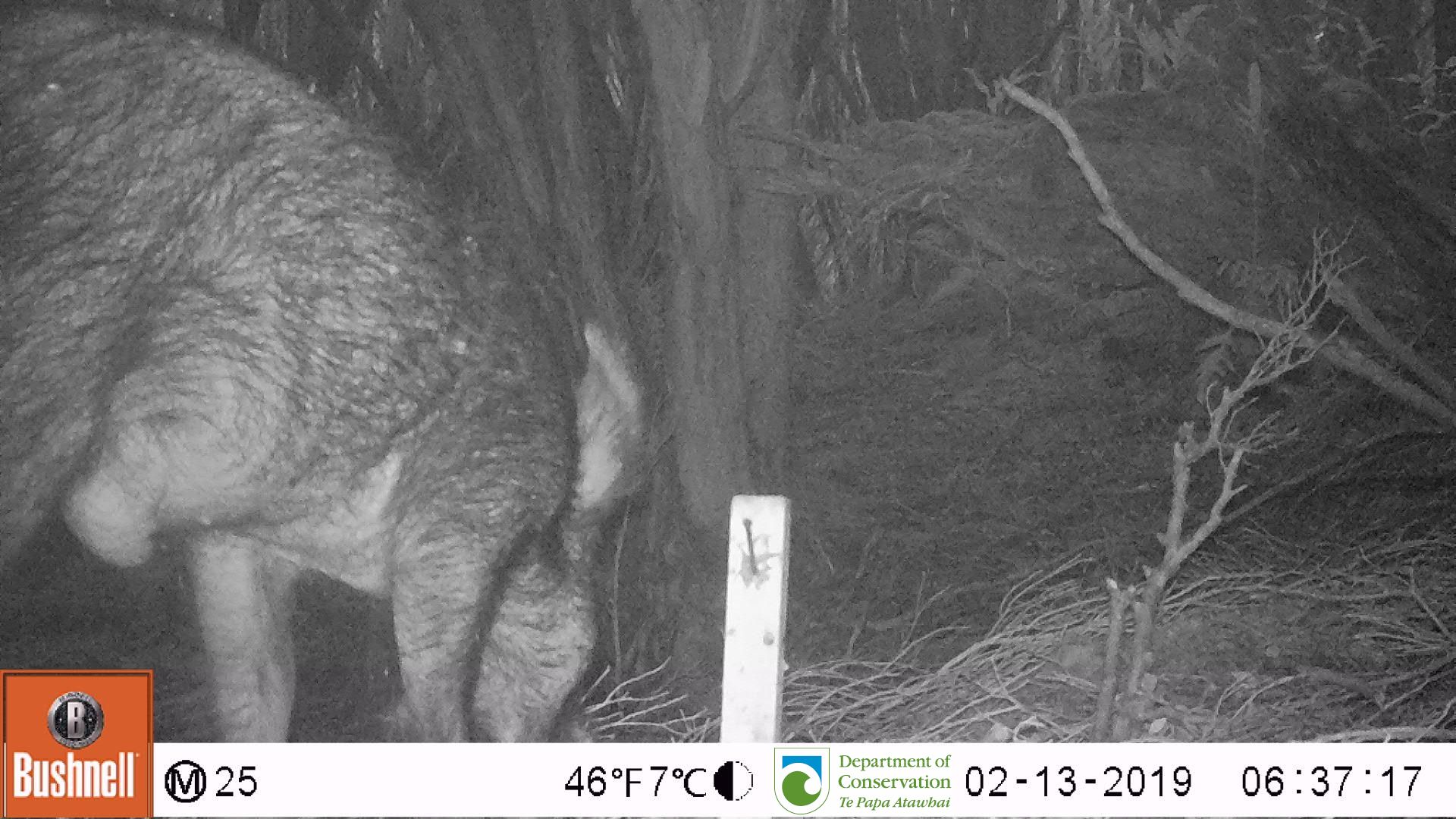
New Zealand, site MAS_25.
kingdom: Animalia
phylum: Chordata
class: Mammalia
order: Artiodactyla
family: Suidae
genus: Sus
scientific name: Sus scrofa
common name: pig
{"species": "pig (Sus scrofa)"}